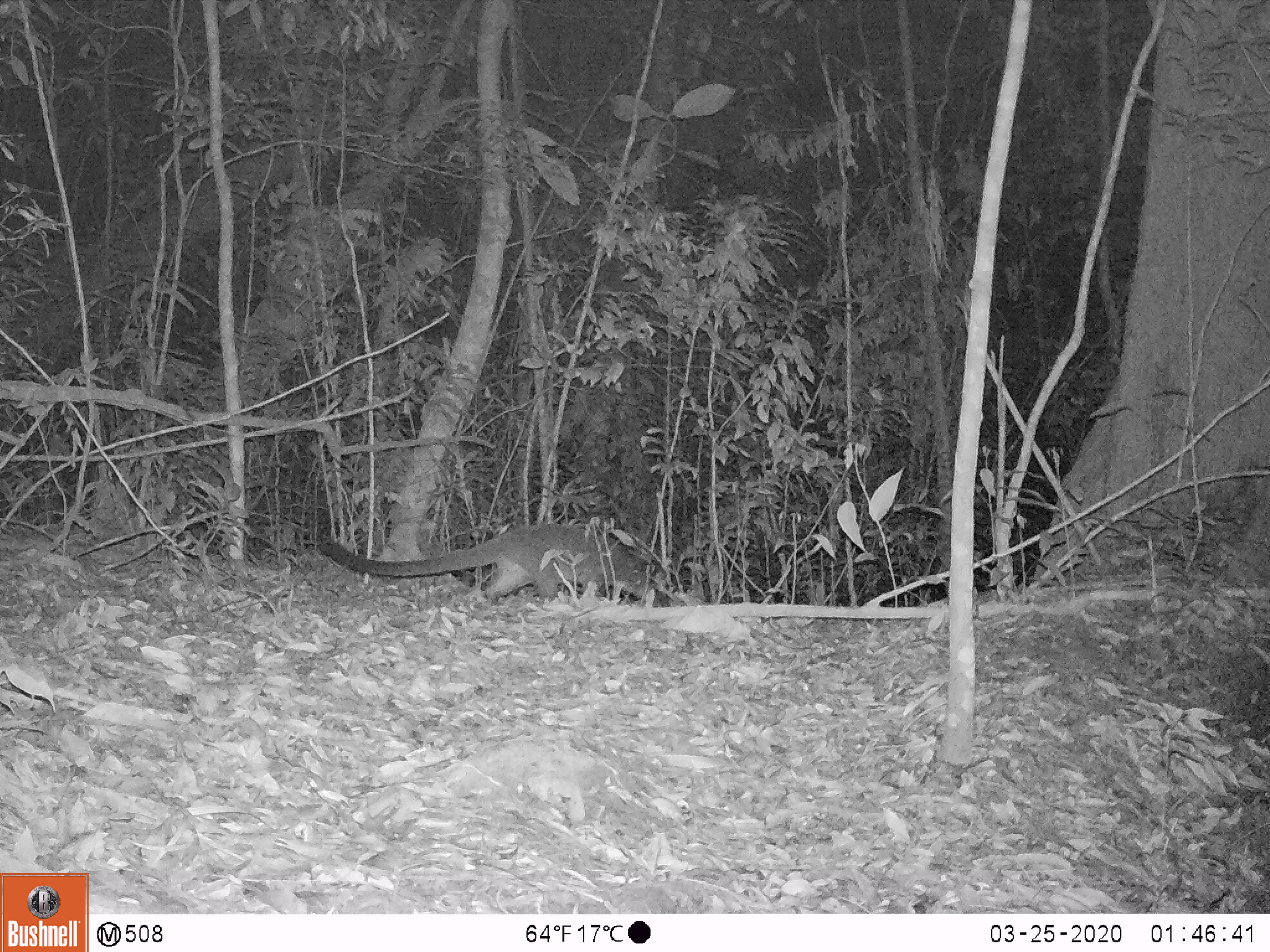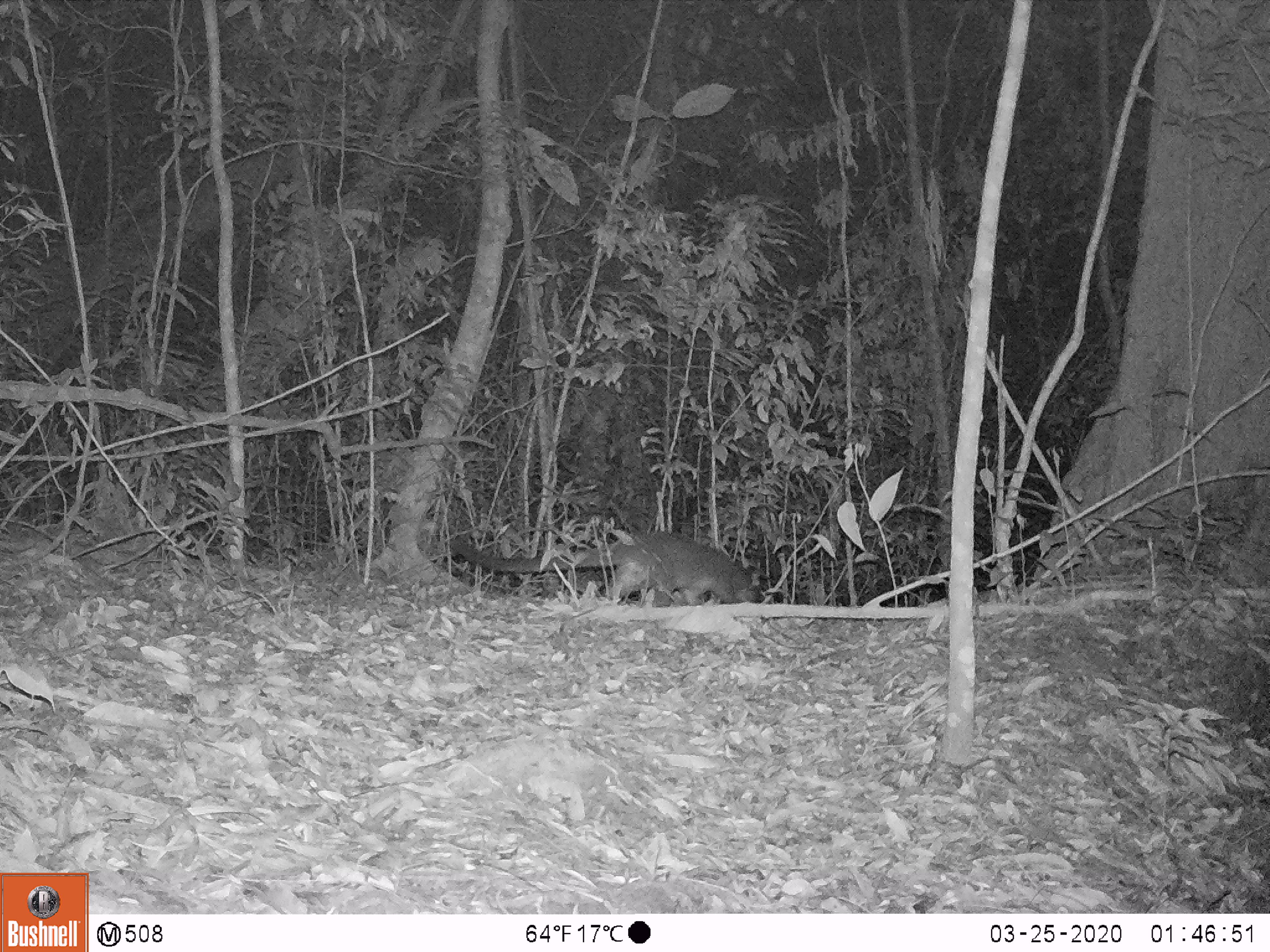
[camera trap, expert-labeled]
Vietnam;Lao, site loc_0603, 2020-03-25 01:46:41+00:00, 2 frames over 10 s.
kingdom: Animalia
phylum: Chordata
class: Mammalia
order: Carnivora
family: Viverridae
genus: Paguma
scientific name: Paguma larvata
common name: masked palm civet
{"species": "masked palm civet (Paguma larvata)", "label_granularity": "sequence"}